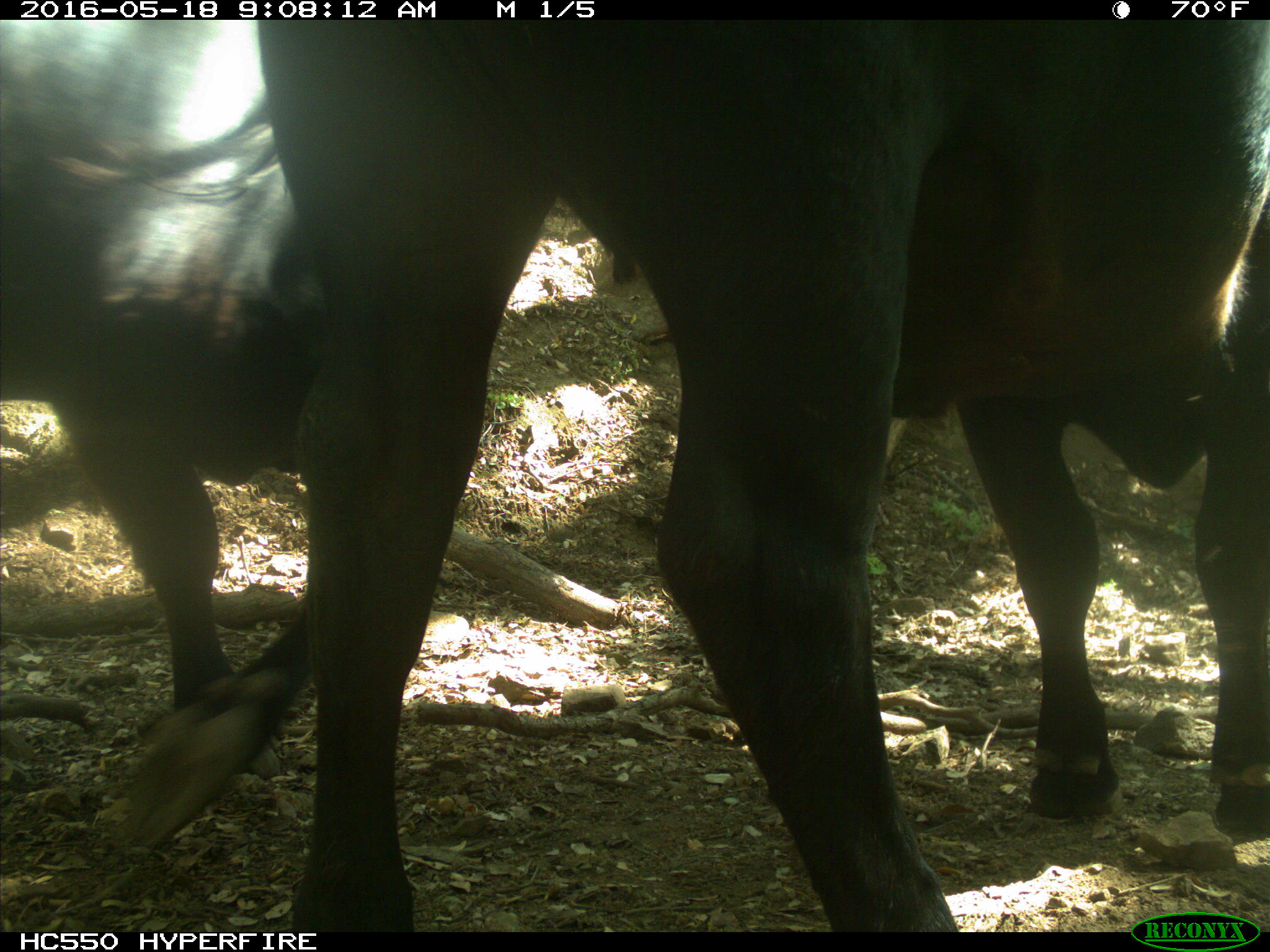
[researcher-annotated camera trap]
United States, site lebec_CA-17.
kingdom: Animalia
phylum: Chordata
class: Mammalia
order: Artiodactyla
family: Bovidae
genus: Bos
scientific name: Bos taurus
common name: domestic cow